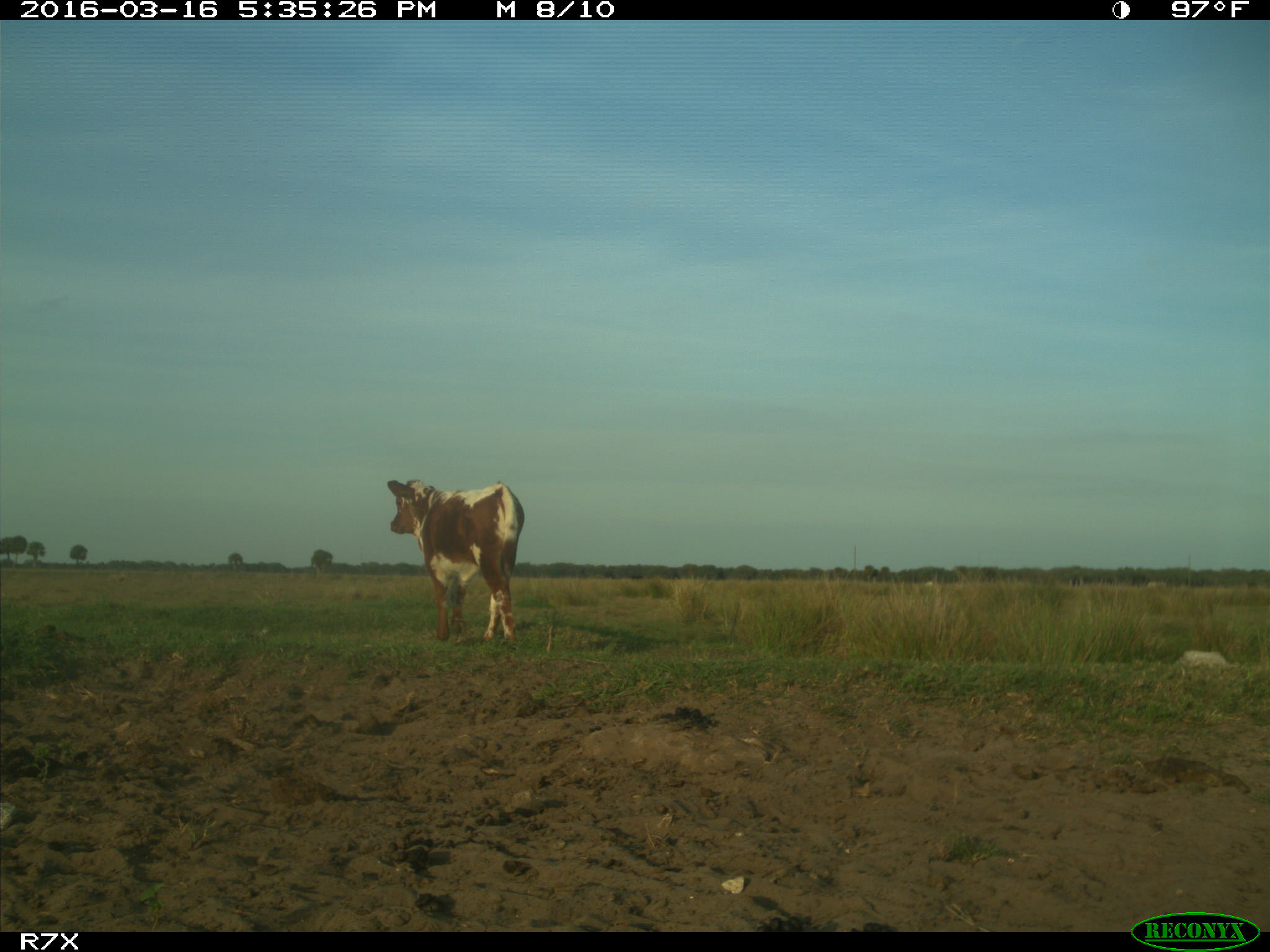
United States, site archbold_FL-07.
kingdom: Animalia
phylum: Chordata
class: Mammalia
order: Artiodactyla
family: Bovidae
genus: Bos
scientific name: Bos taurus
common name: domestic cow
Bos taurus (domestic cow).